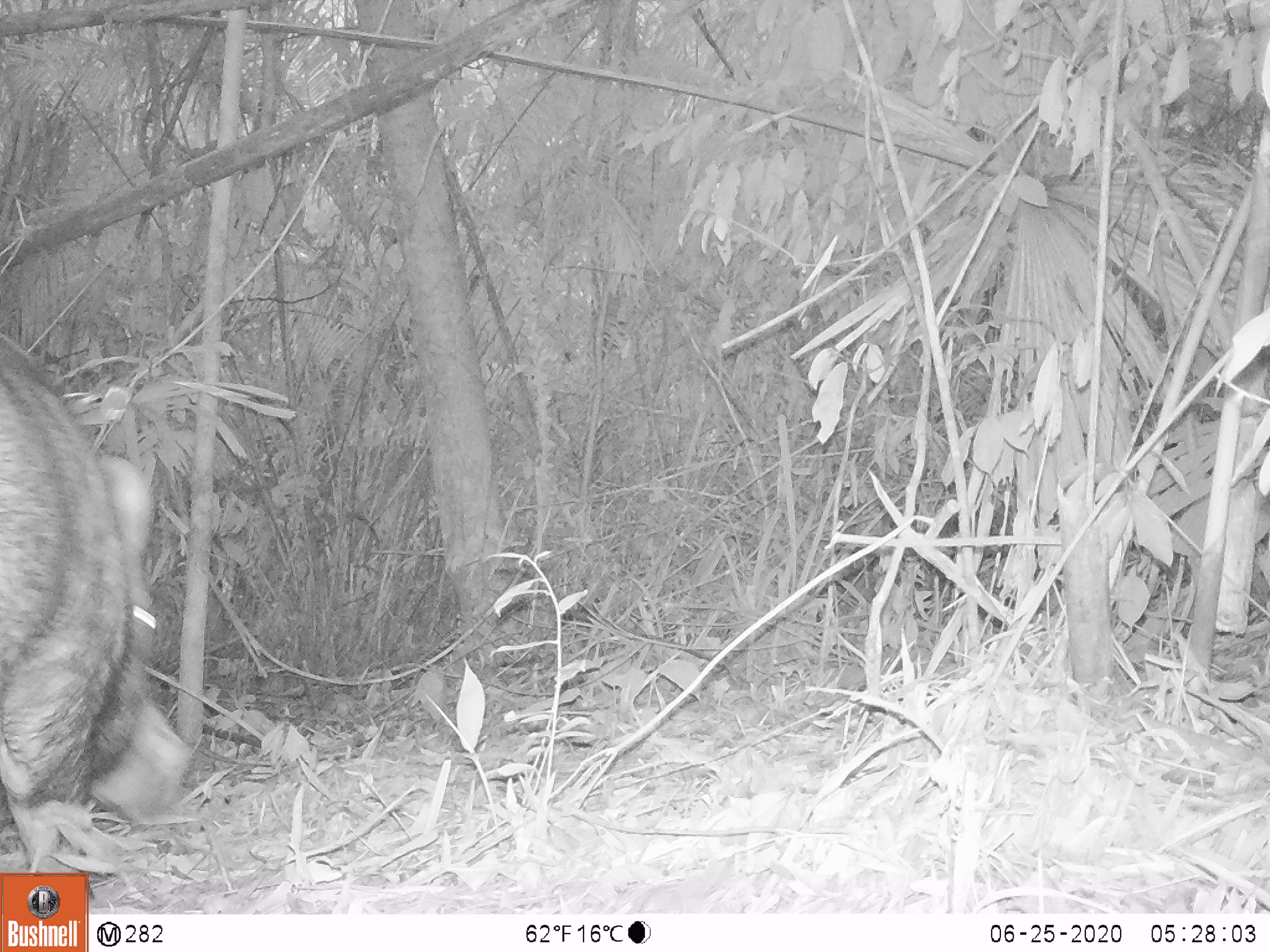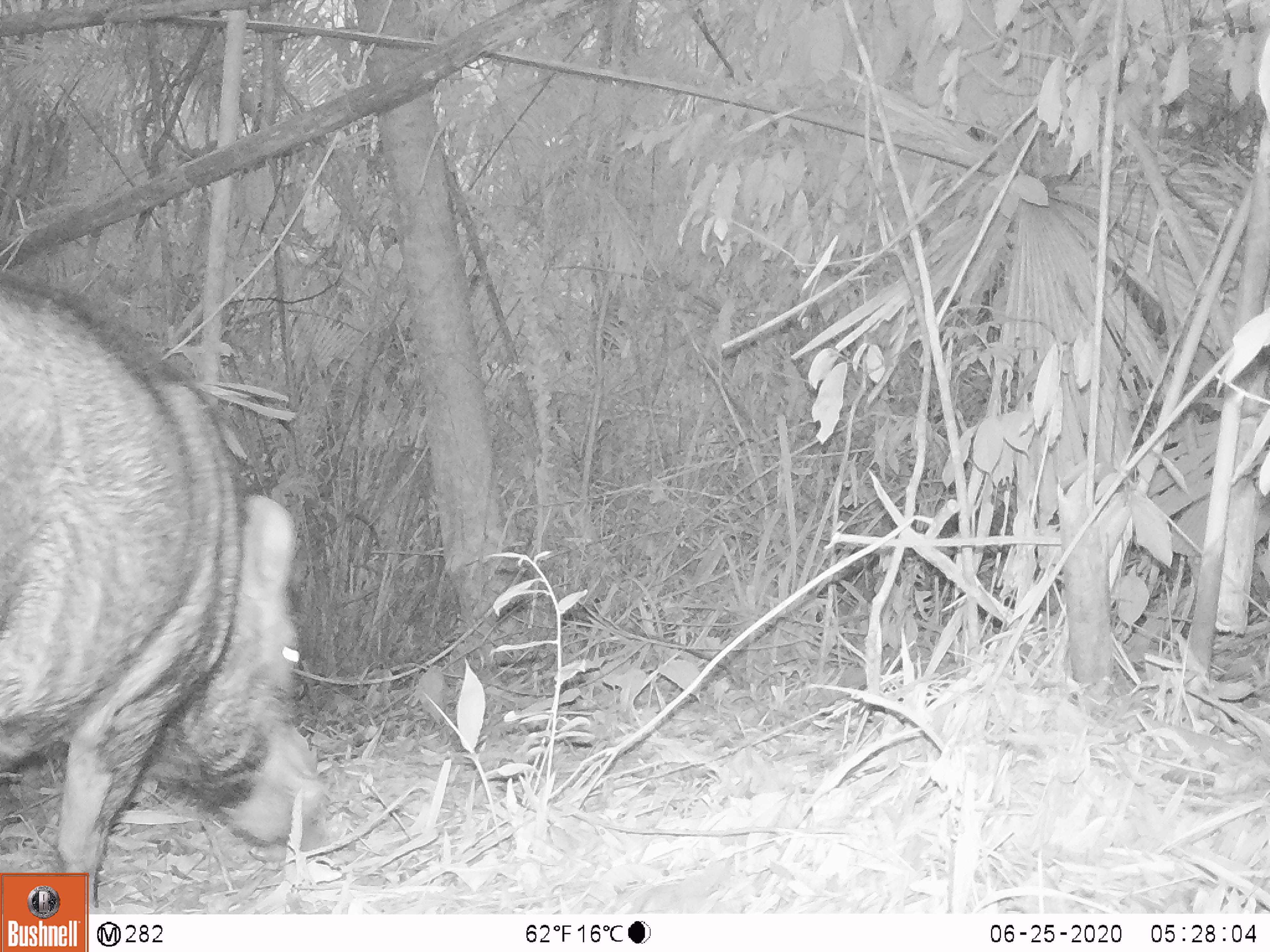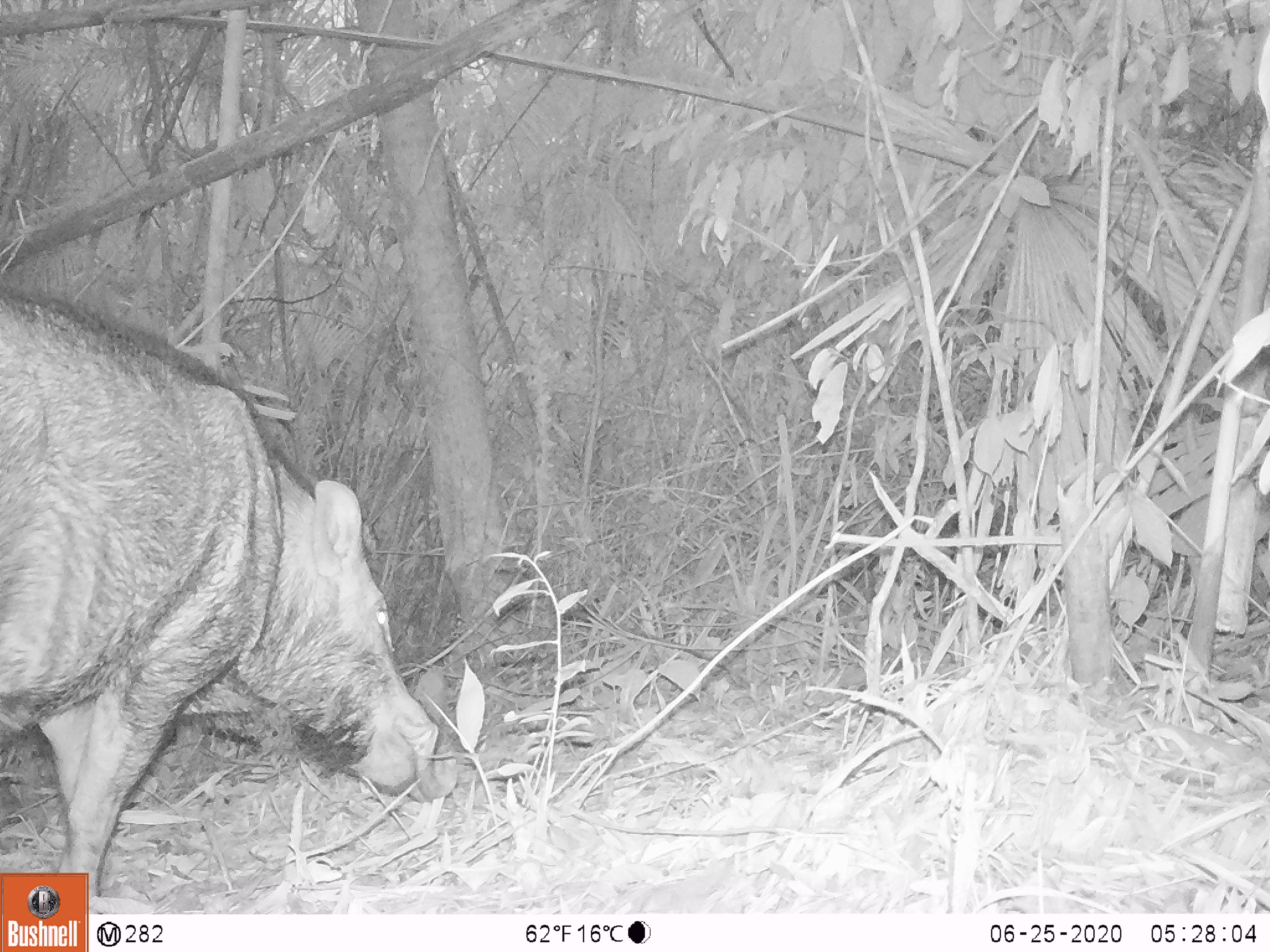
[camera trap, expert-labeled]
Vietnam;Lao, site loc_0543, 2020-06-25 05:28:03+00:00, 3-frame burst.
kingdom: Animalia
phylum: Chordata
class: Mammalia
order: Artiodactyla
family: Suidae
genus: Sus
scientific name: Sus scrofa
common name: eurasian wild pig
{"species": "eurasian wild pig (Sus scrofa)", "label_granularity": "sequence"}